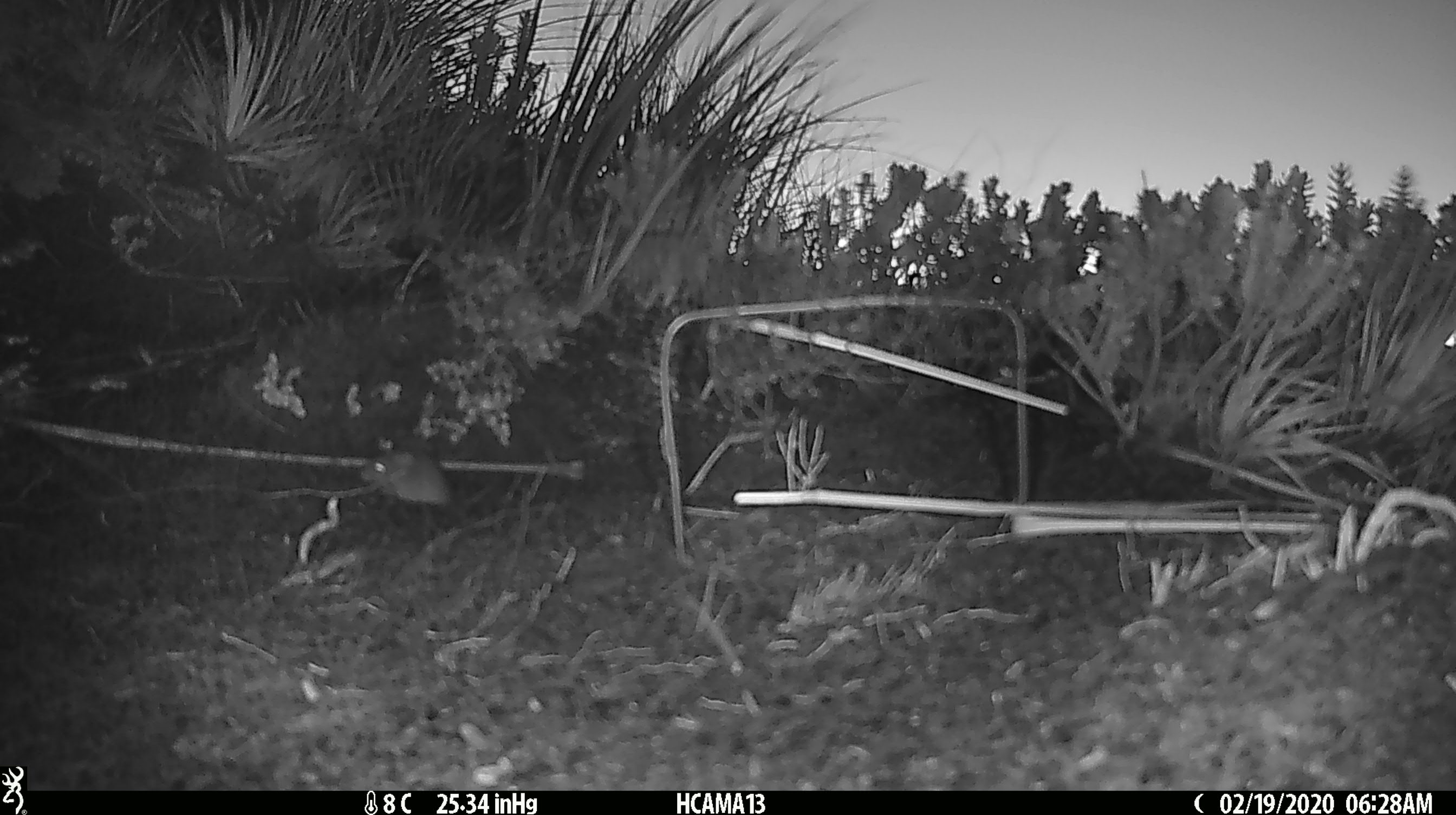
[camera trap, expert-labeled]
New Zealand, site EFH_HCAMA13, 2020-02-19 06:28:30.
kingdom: Animalia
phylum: Chordata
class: Mammalia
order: Rodentia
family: Muridae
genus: Mus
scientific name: Mus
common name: mouse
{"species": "mouse (Mus)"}